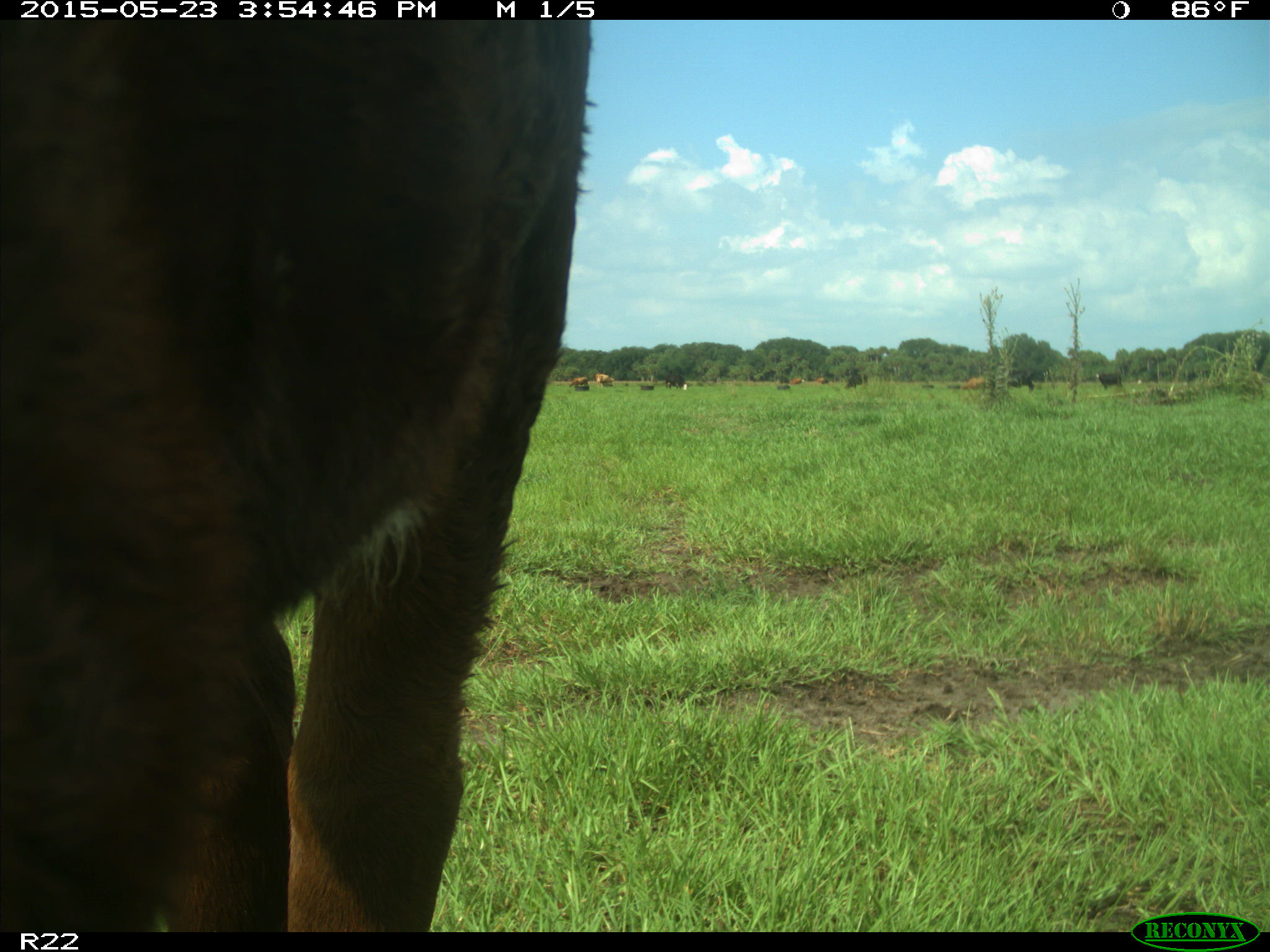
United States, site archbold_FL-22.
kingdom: Animalia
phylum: Chordata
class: Mammalia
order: Artiodactyla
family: Bovidae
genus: Bos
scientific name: Bos taurus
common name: domestic cow